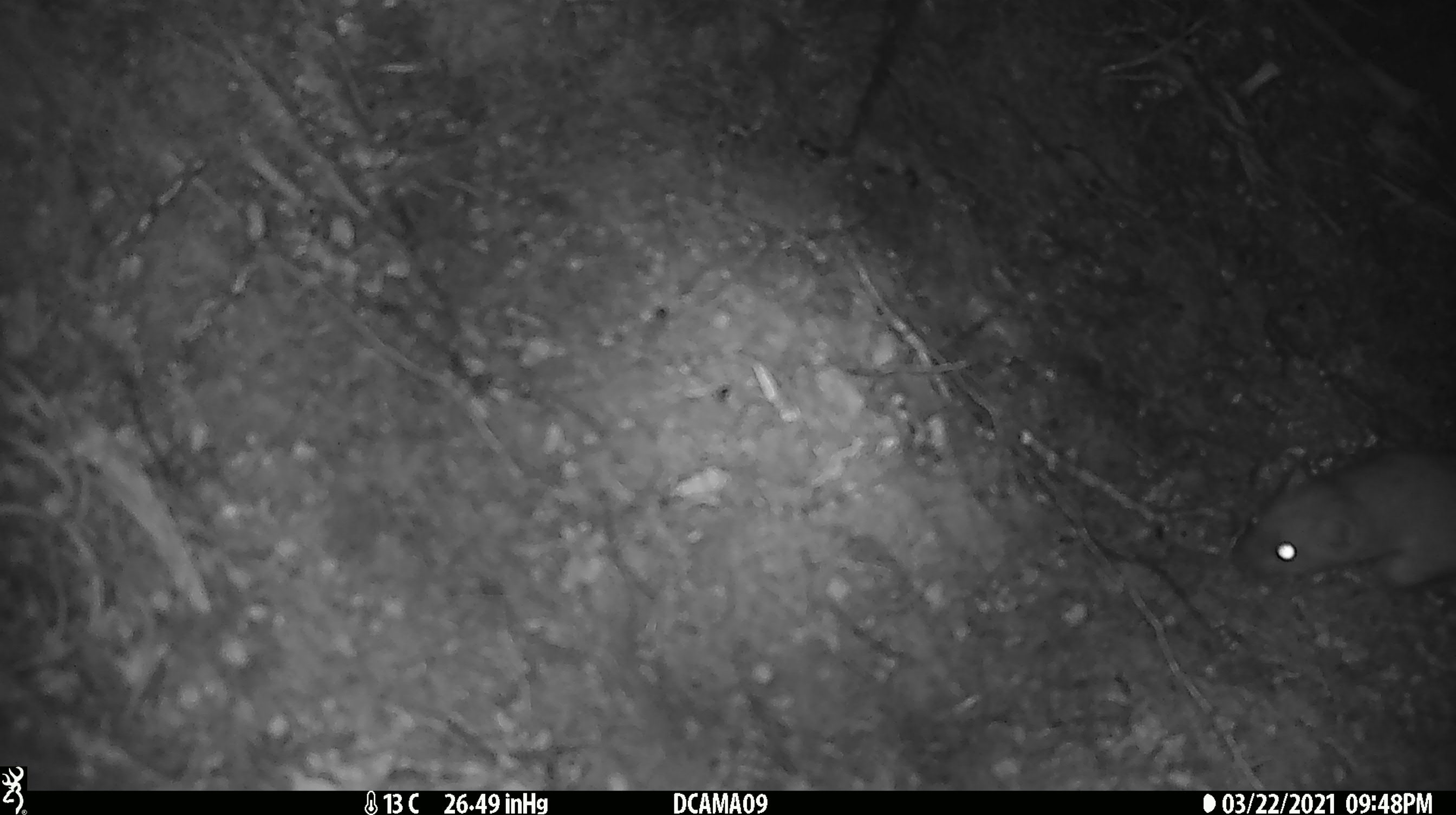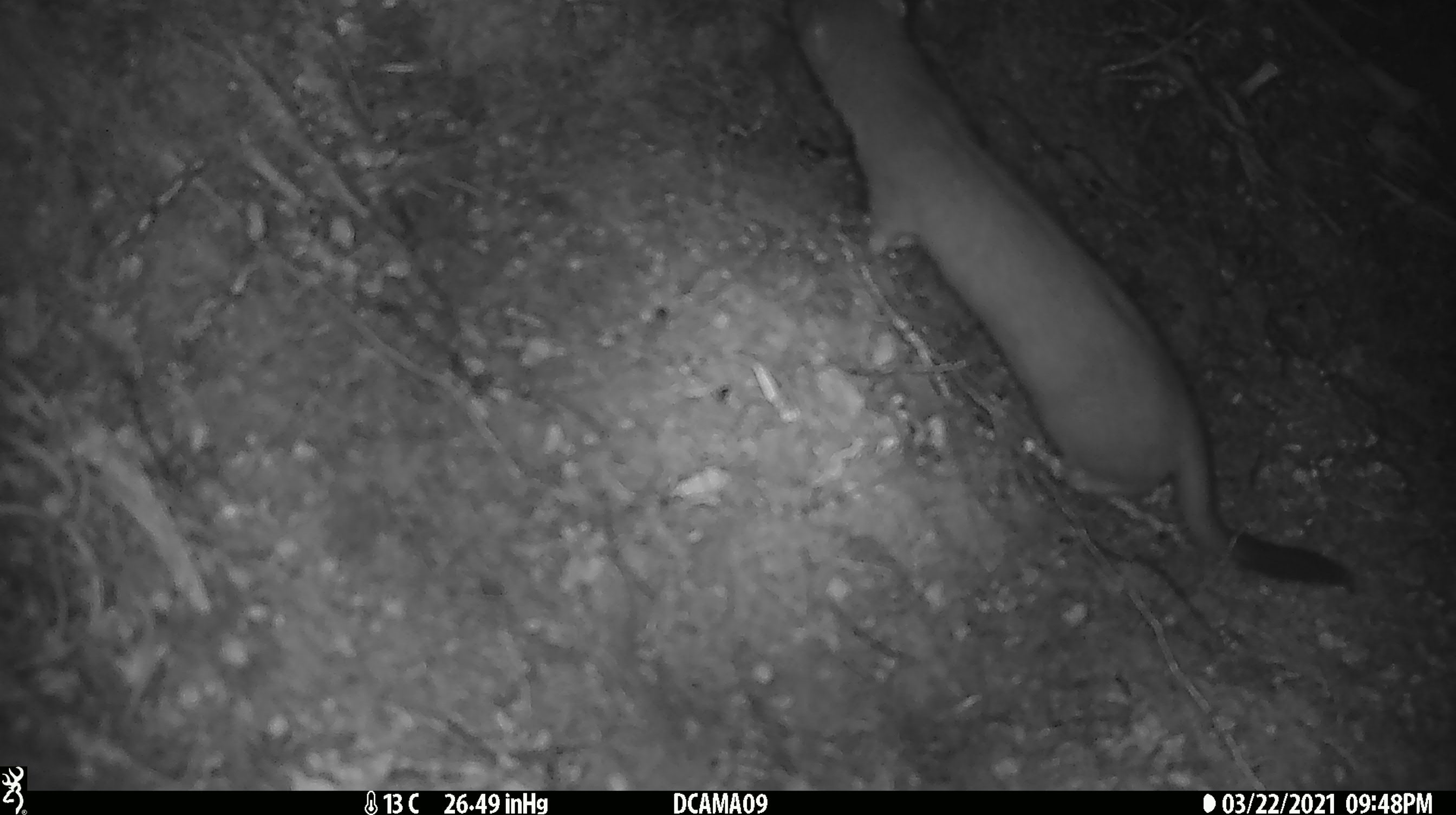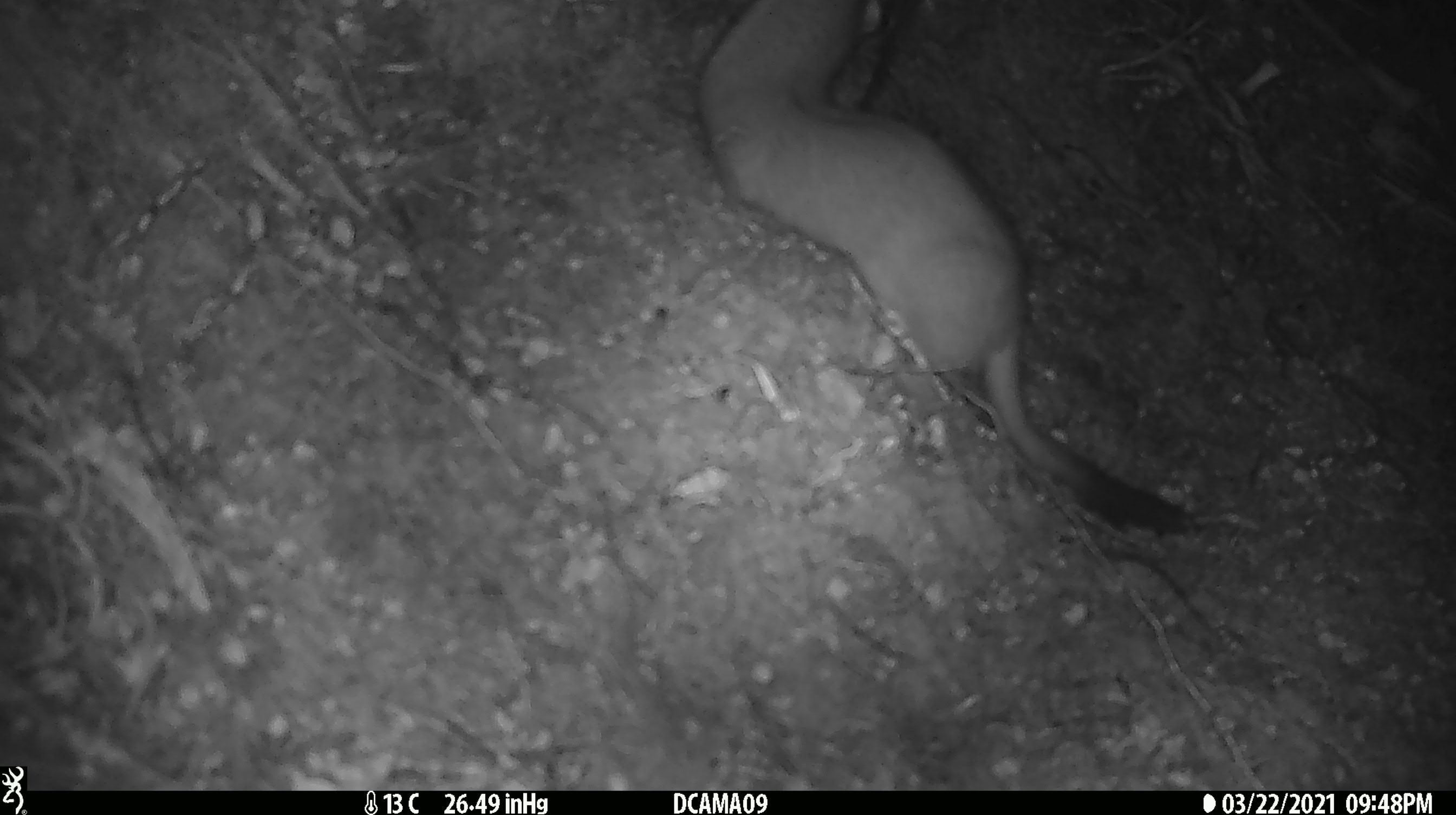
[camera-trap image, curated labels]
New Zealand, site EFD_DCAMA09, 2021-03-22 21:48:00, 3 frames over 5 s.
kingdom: Animalia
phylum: Chordata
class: Mammalia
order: Carnivora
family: Mustelidae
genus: Mustela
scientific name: Mustela erminea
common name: stoat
Stoat (Mustela erminea).